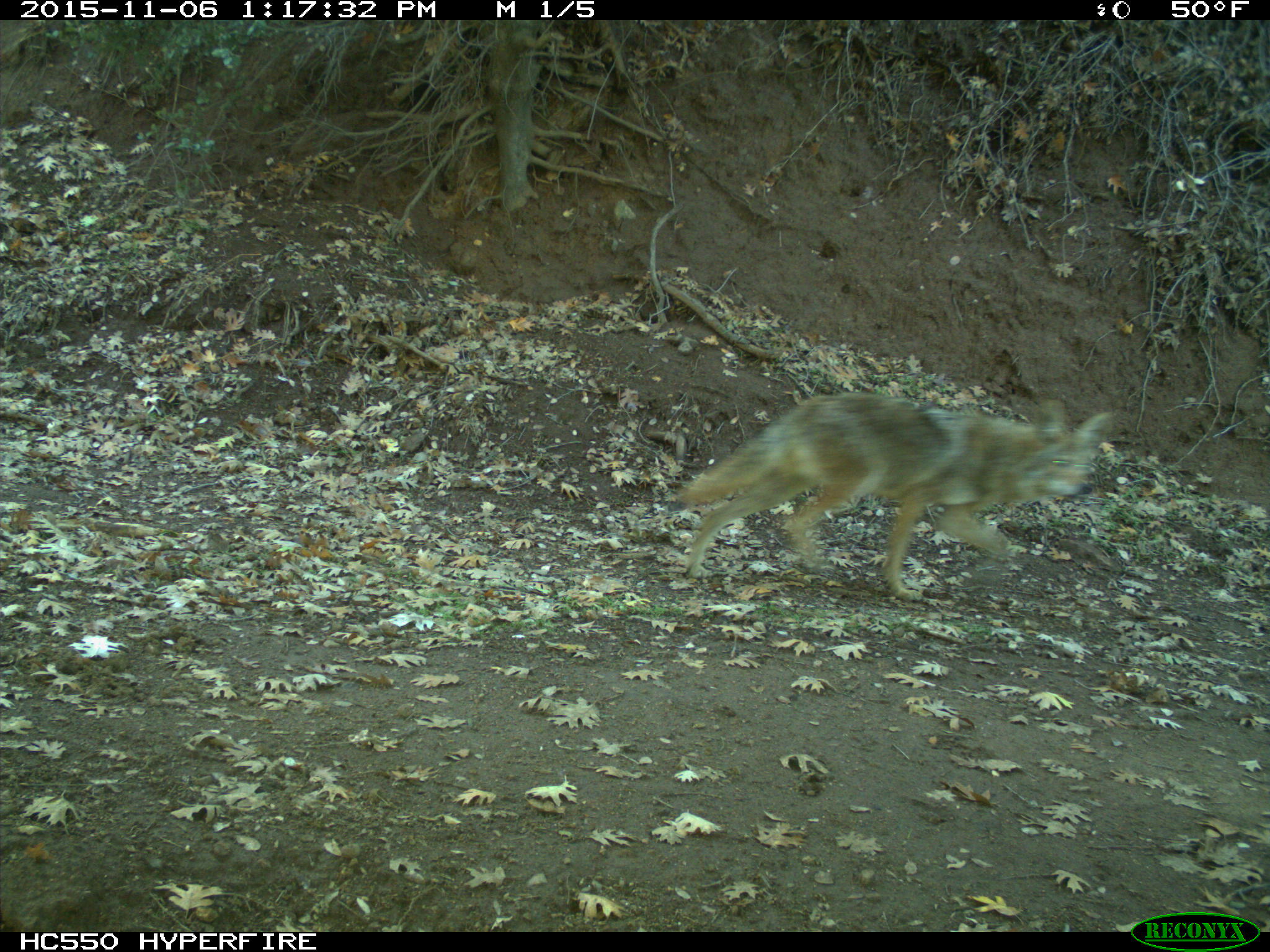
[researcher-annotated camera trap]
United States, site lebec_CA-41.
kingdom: Animalia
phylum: Chordata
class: Mammalia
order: Carnivora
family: Canidae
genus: Canis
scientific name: Canis latrans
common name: coyote